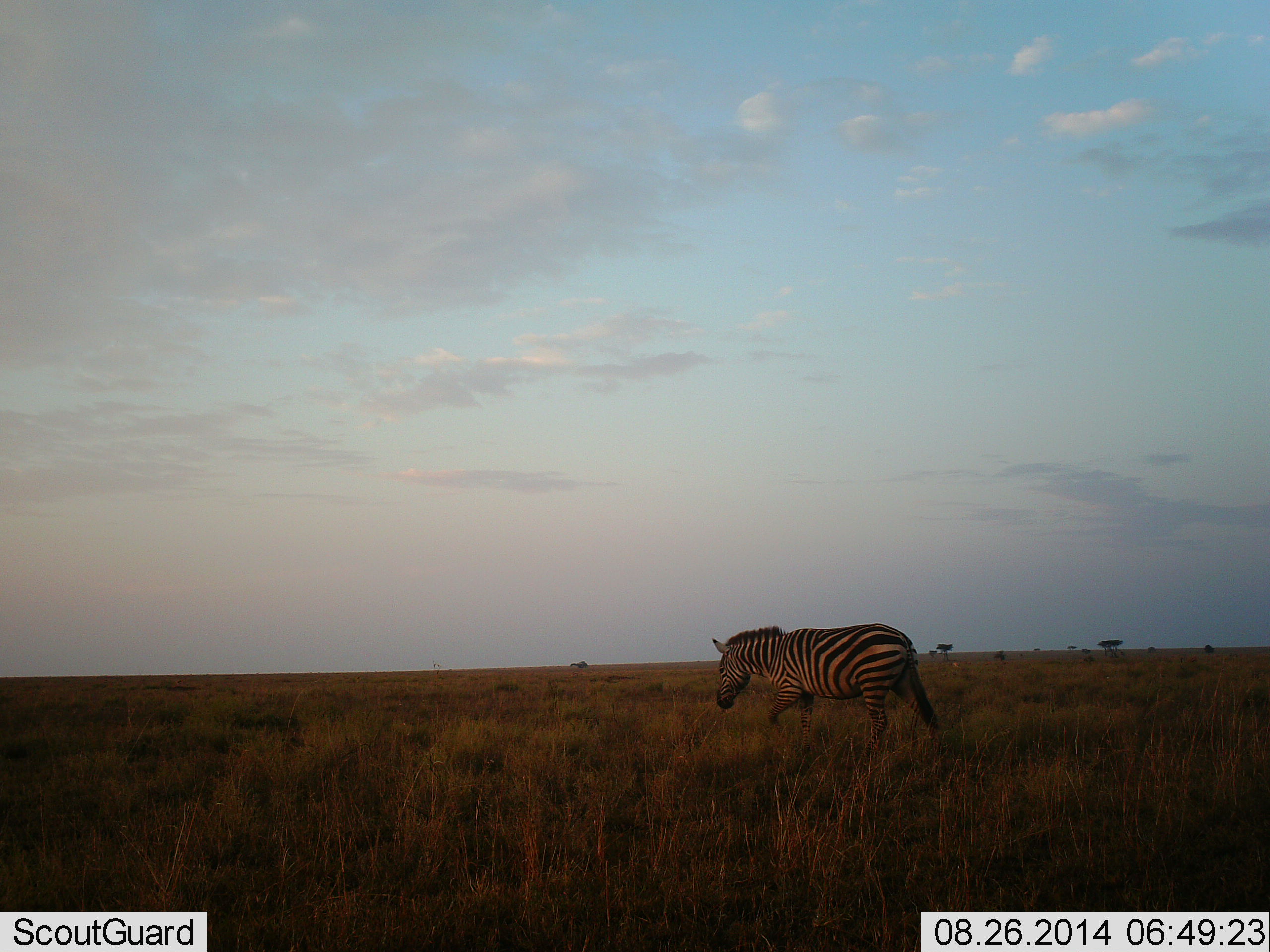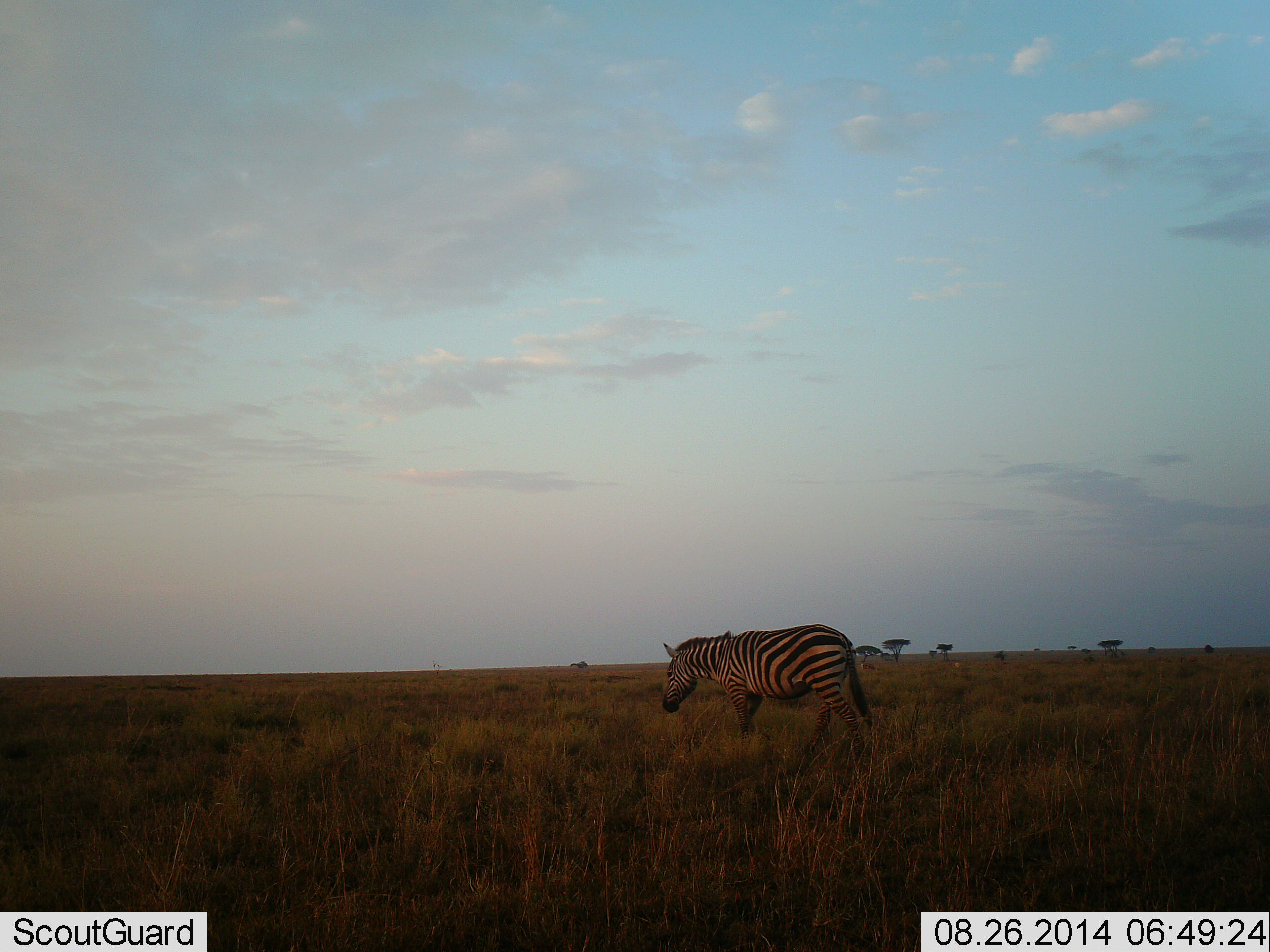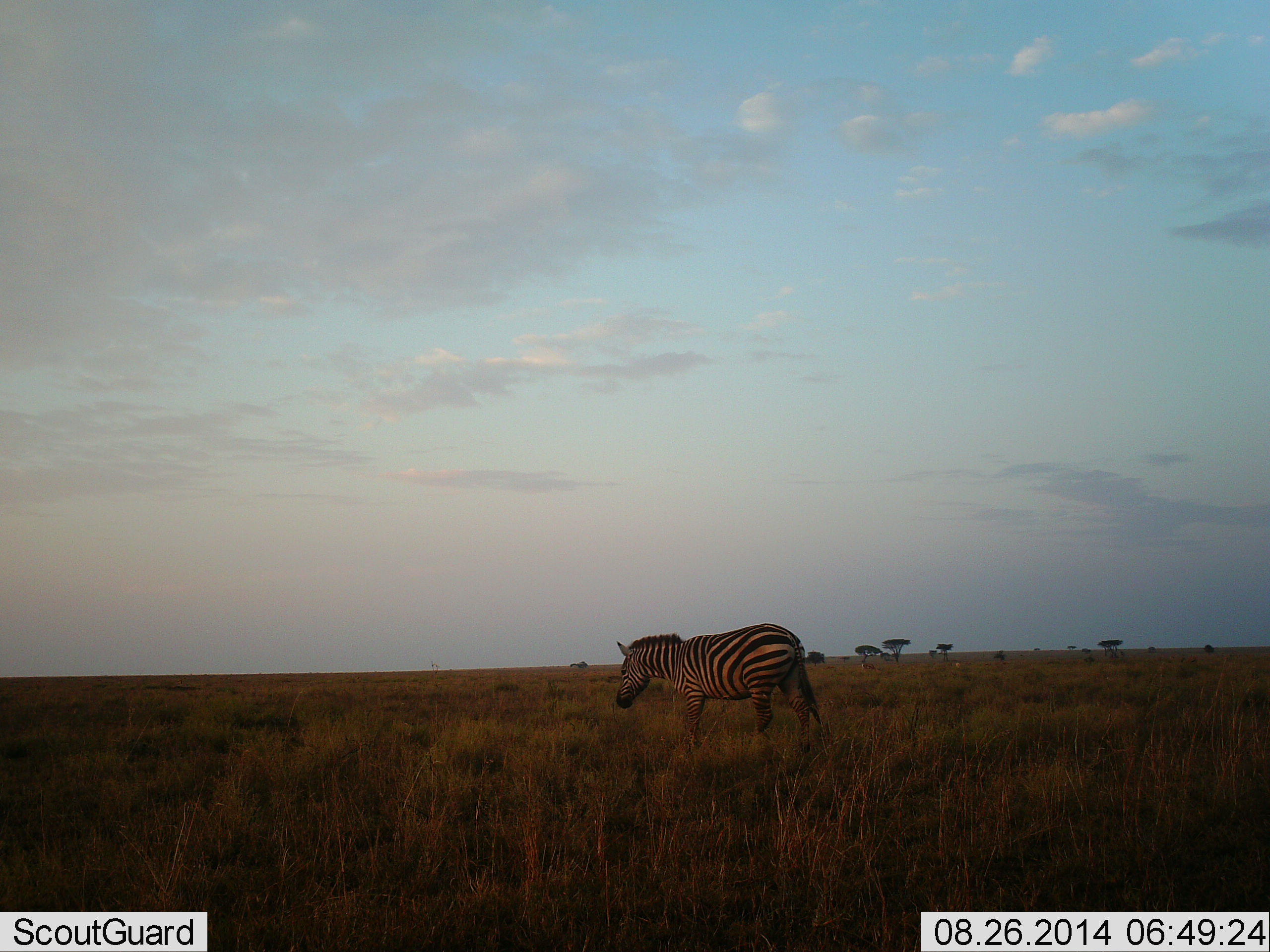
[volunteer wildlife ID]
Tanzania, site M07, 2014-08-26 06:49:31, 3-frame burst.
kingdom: Animalia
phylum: Chordata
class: Mammalia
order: Perissodactyla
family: Equidae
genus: Equus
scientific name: Equus quagga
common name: plains zebra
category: zebra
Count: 1.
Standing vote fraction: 0%.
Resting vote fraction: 0%.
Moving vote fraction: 100%.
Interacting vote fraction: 0%.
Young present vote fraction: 0%.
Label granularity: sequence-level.